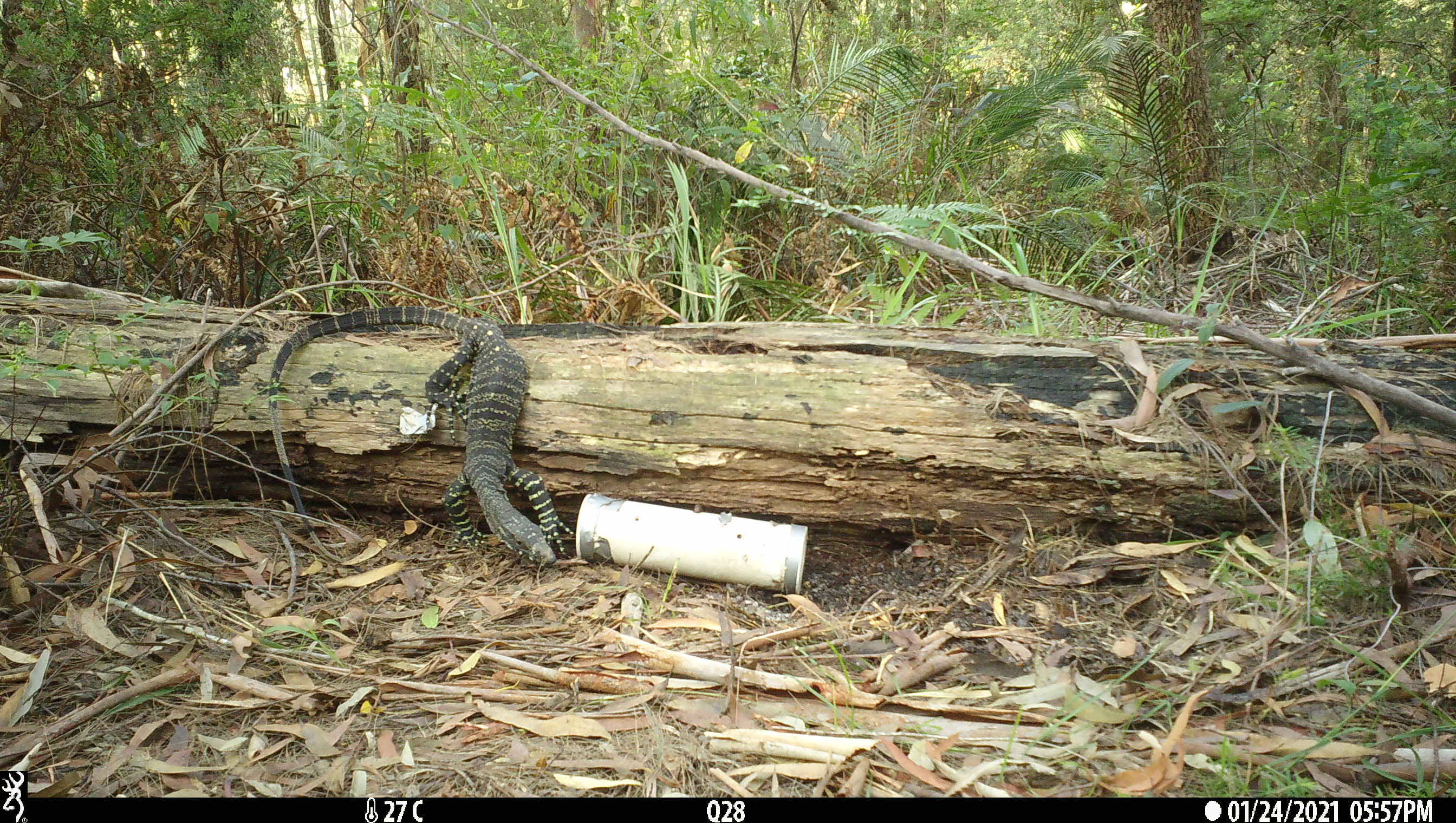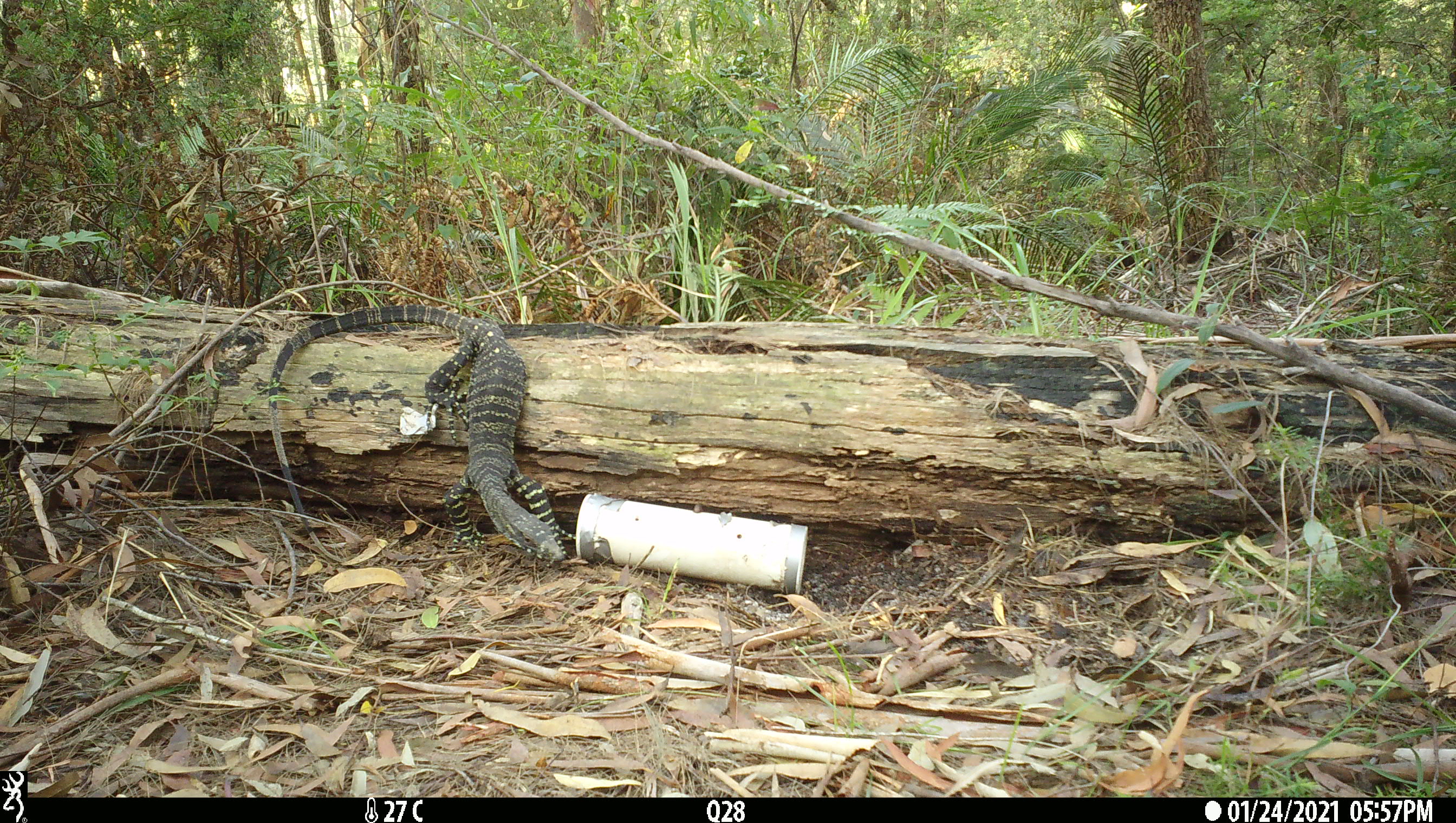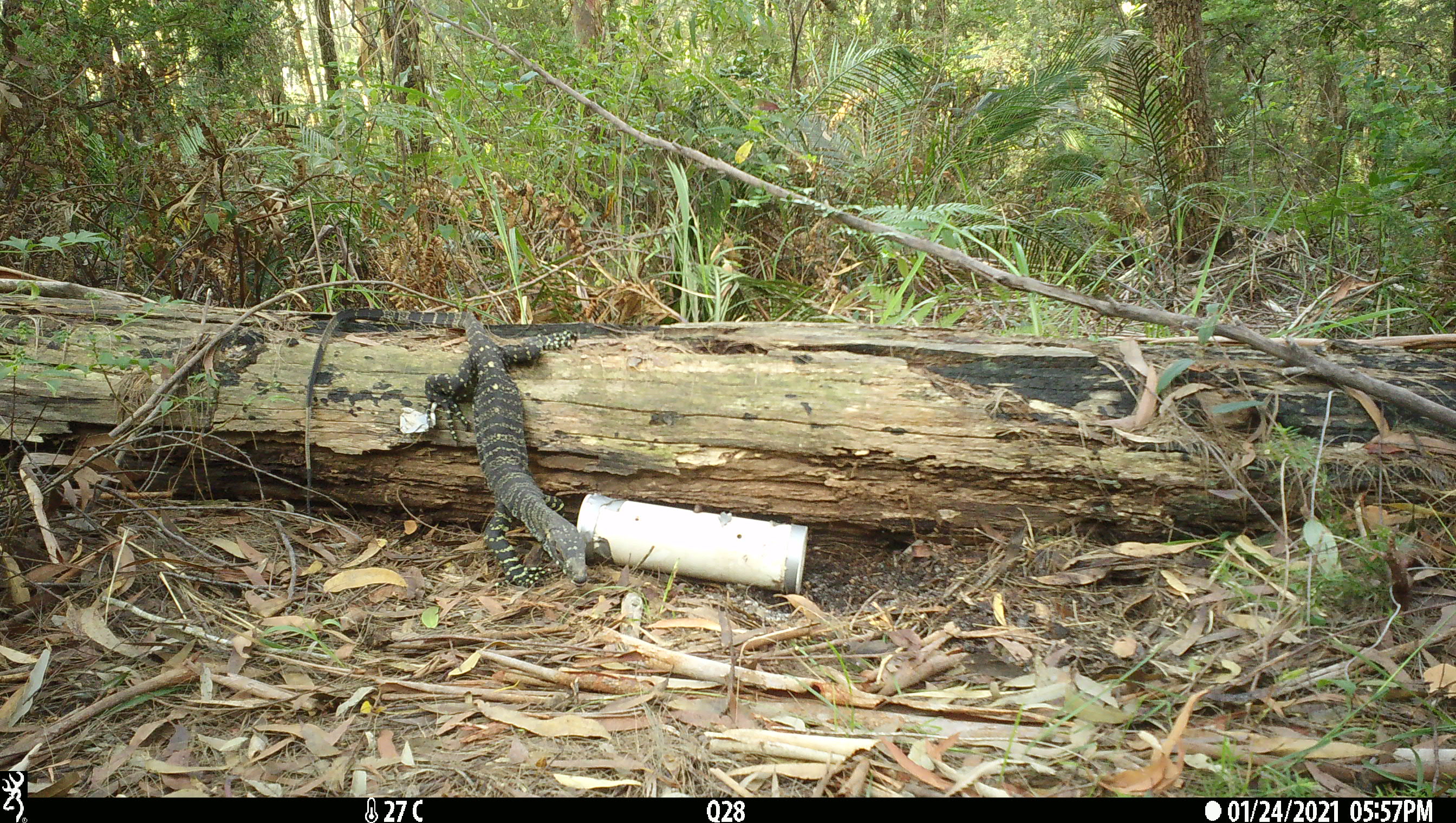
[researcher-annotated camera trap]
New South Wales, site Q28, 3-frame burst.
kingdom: Animalia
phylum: Chordata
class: Reptilia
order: Squamata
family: Varanidae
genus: Varanus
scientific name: Varanus varius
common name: lace monitor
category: goanna